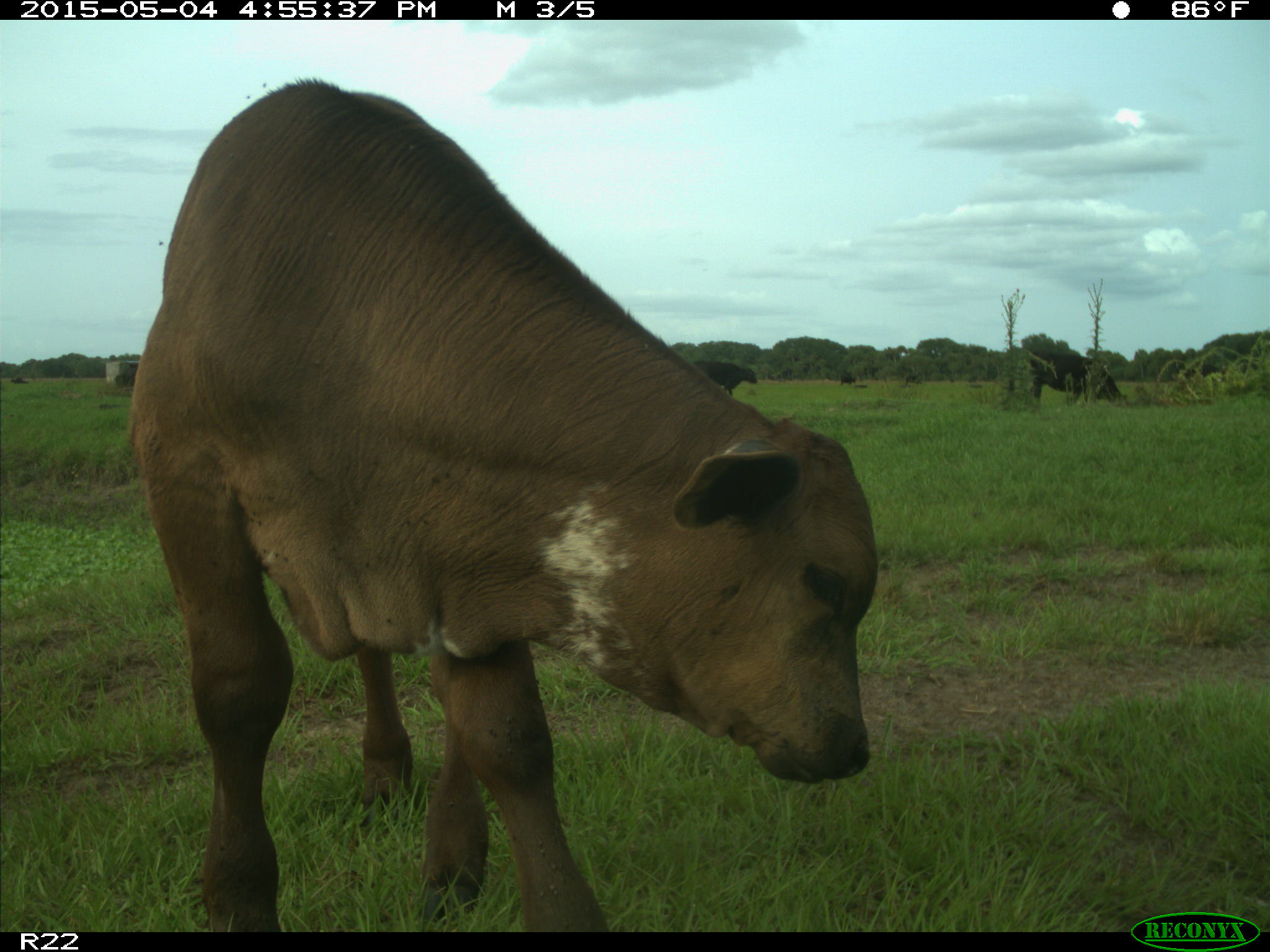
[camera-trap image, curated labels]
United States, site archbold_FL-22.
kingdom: Animalia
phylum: Chordata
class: Mammalia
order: Artiodactyla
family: Bovidae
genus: Bos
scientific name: Bos taurus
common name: domestic cow